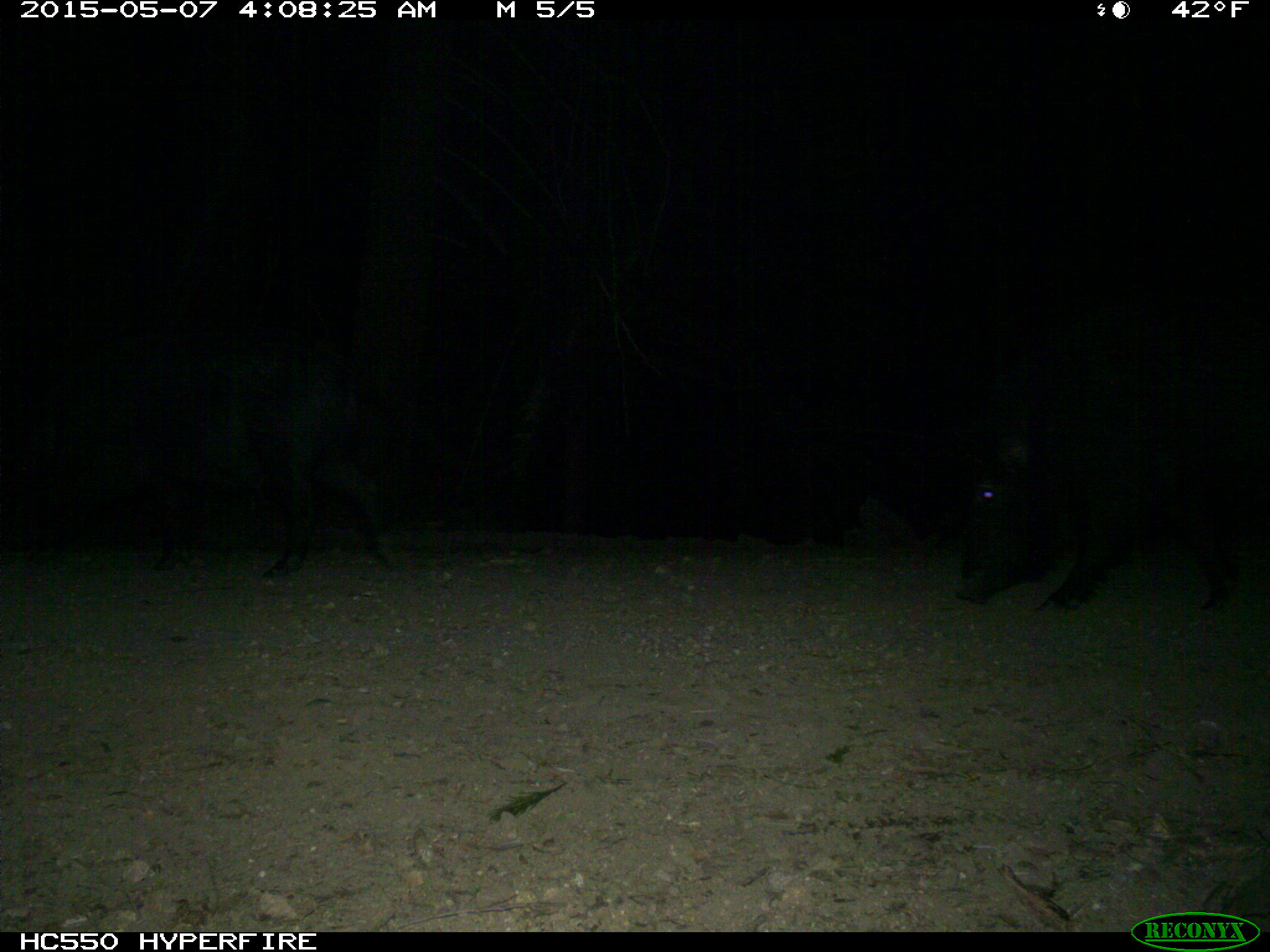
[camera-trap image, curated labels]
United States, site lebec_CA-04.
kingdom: Animalia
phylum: Chordata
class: Mammalia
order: Artiodactyla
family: Suidae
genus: Sus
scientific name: Sus scrofa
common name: wild boar